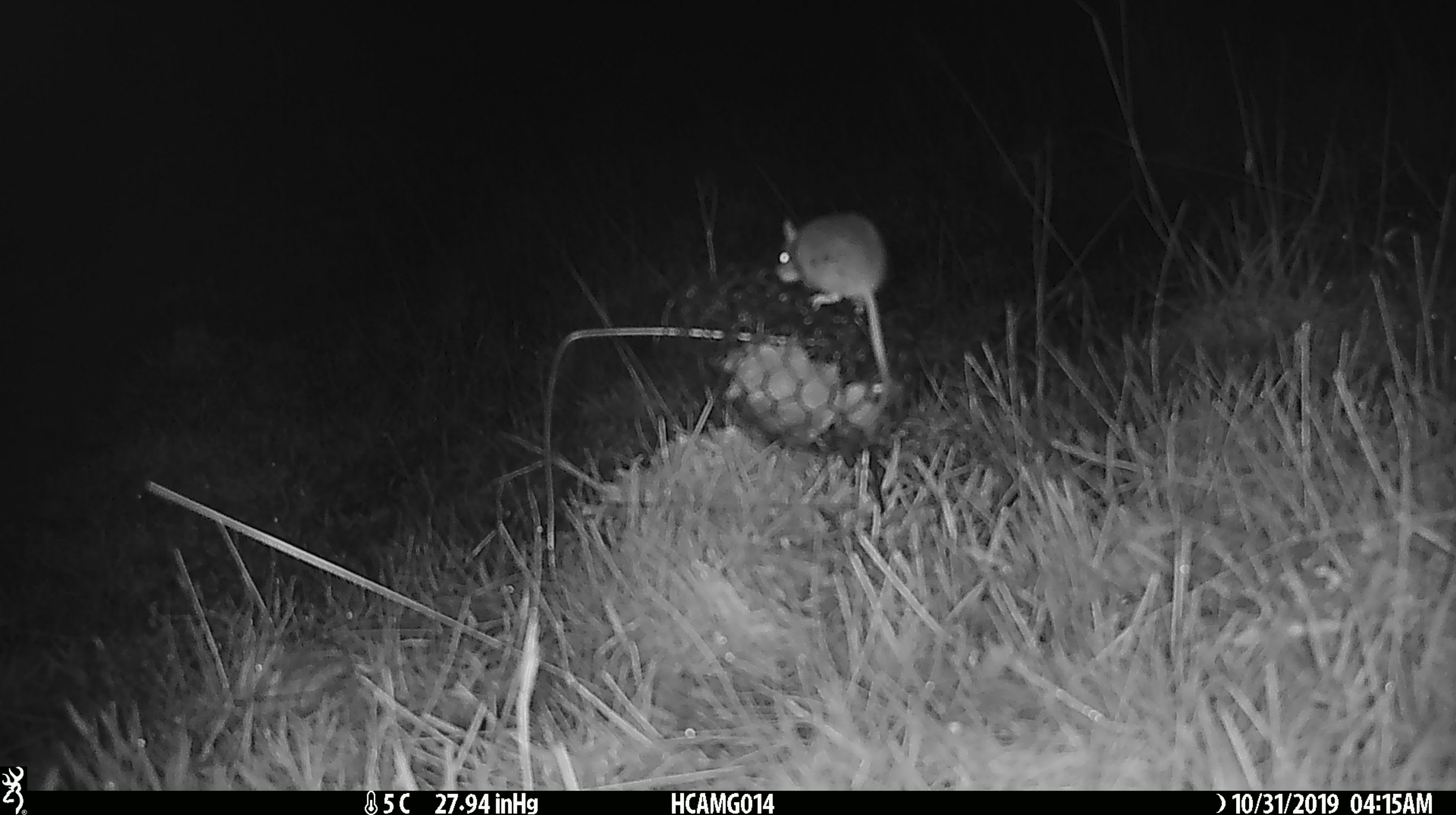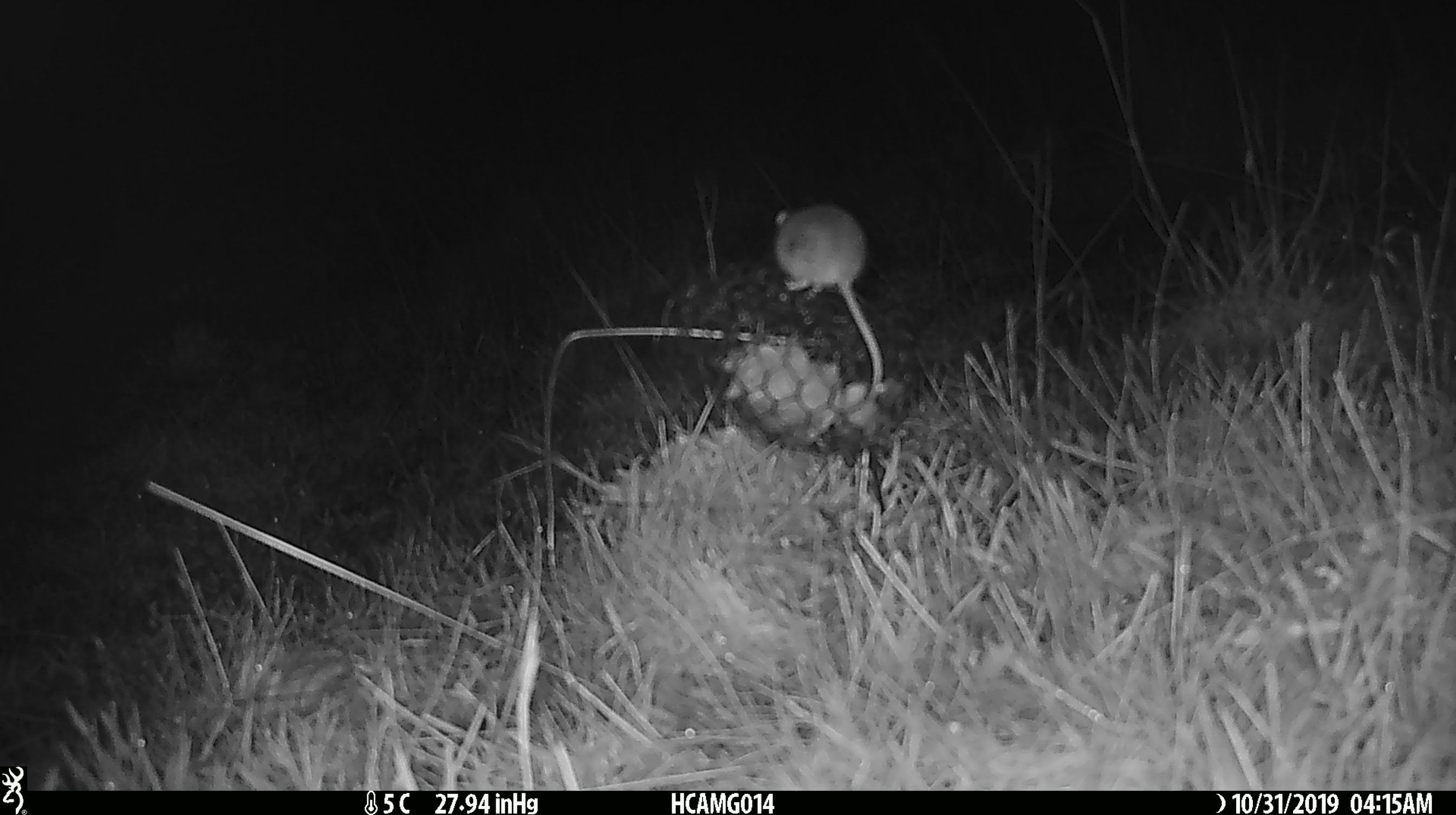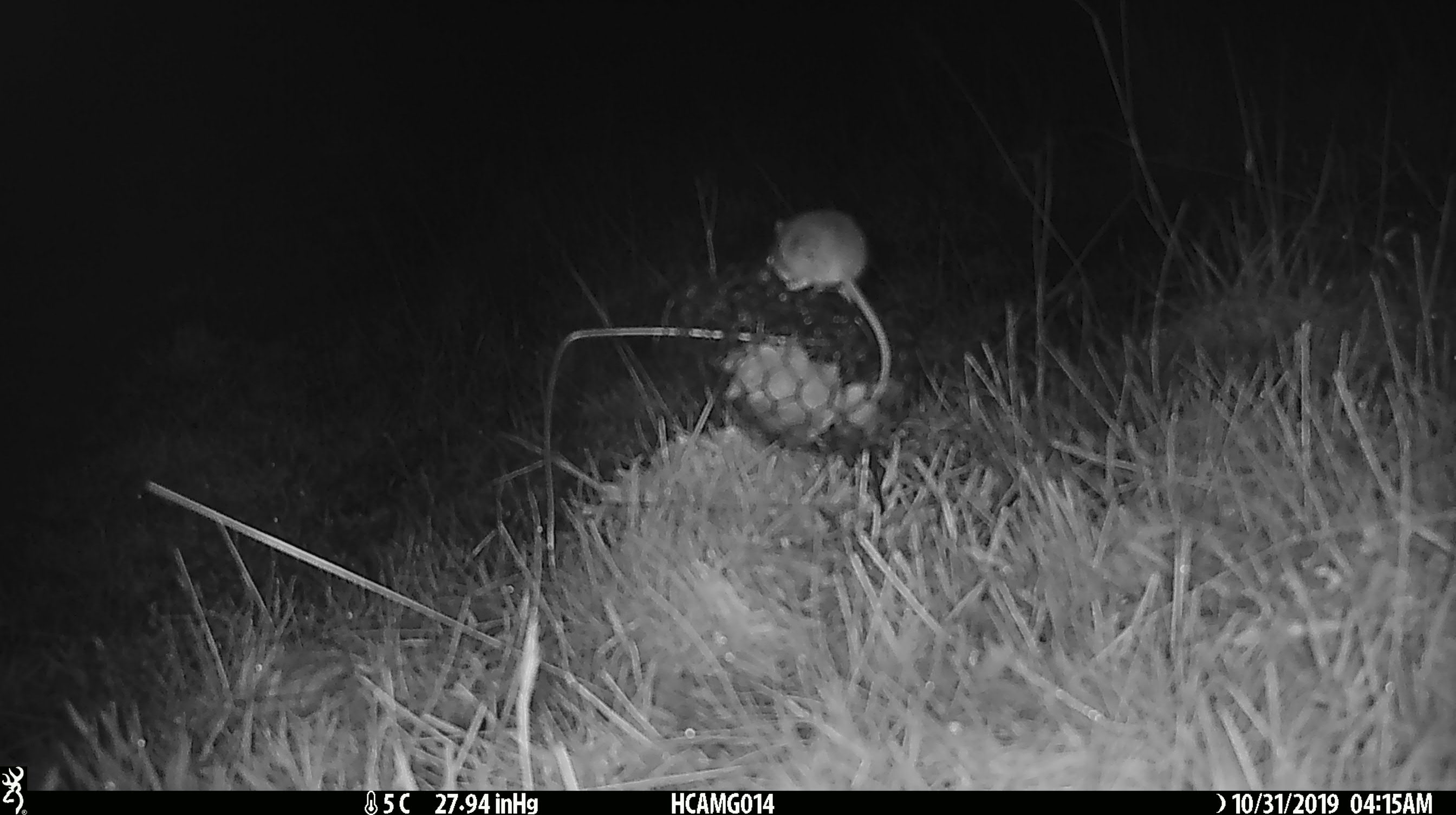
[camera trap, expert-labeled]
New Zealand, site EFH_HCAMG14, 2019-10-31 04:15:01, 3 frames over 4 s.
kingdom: Animalia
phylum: Chordata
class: Mammalia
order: Rodentia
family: Muridae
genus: Mus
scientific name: Mus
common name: mouse